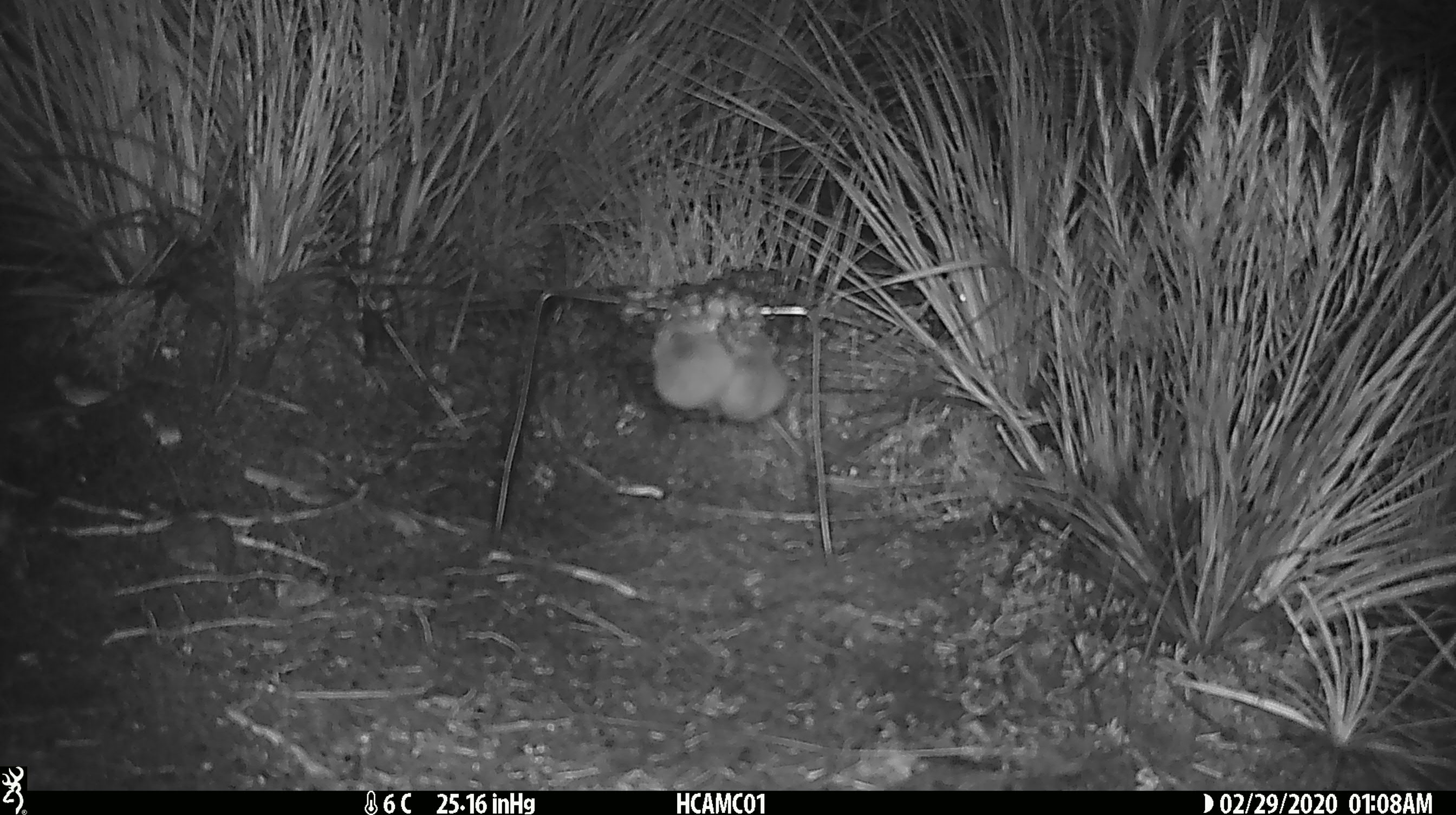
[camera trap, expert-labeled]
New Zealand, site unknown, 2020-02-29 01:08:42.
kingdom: Animalia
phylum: Chordata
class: Mammalia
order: Rodentia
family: Muridae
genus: Mus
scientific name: Mus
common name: mouse